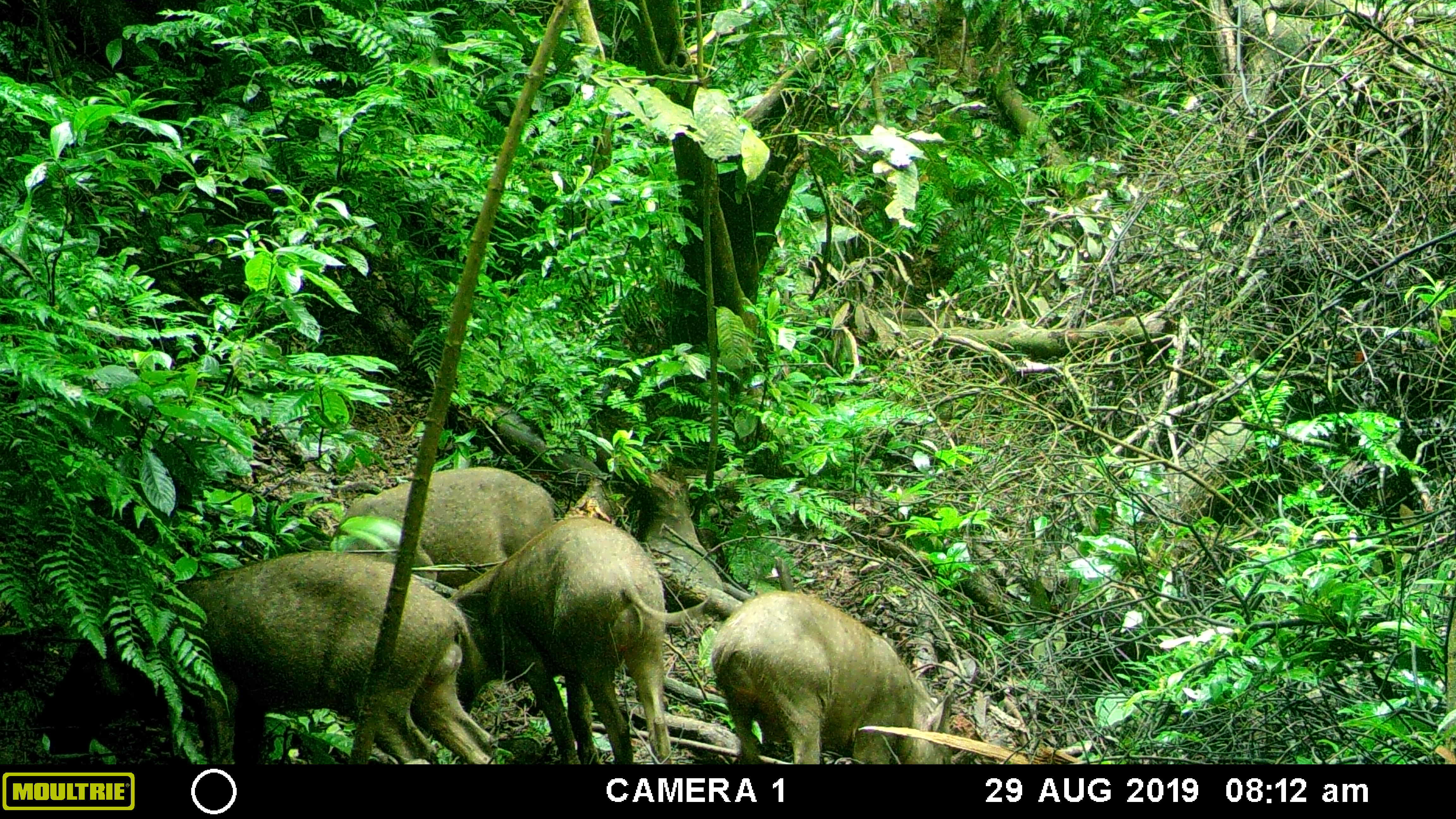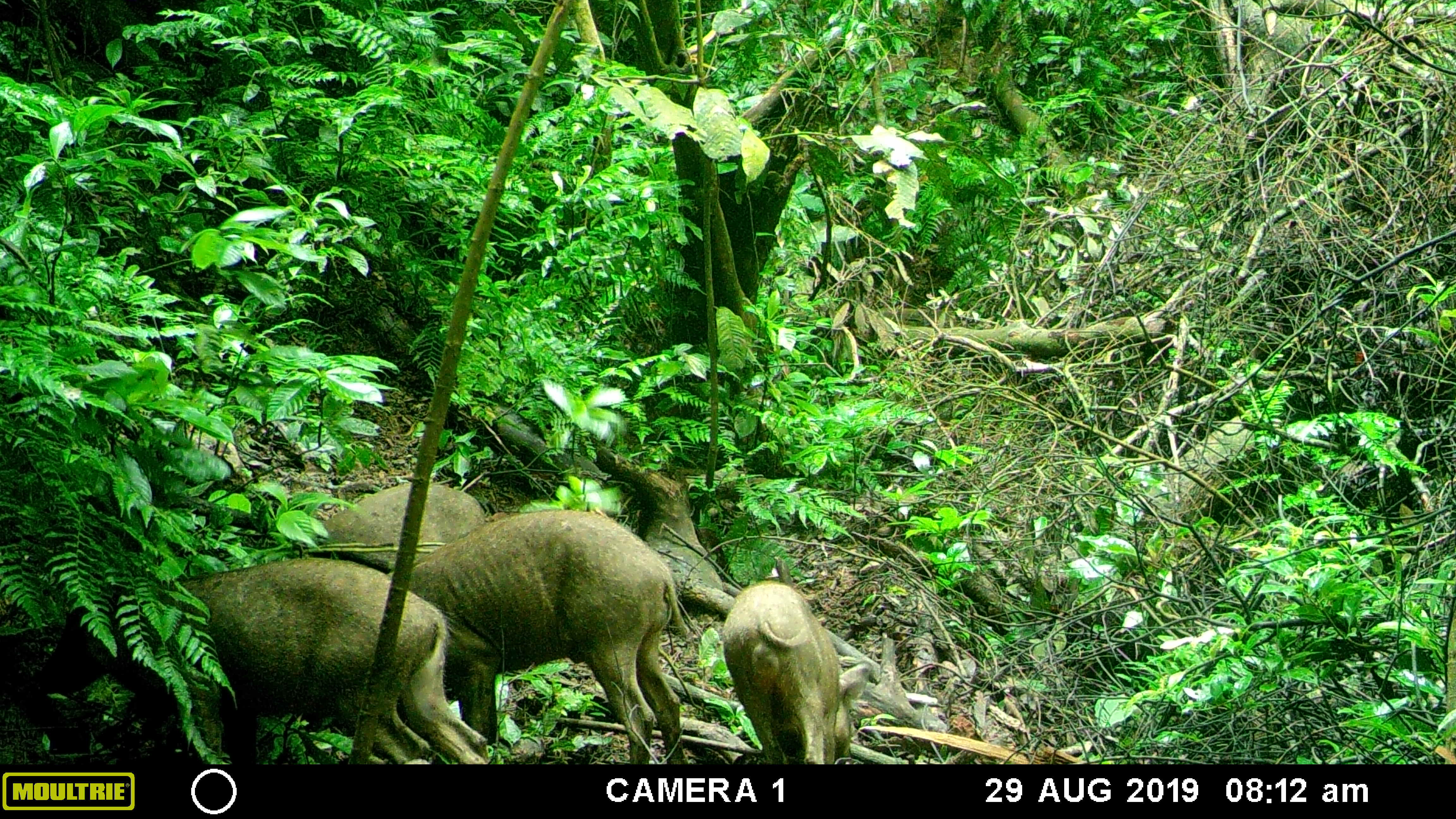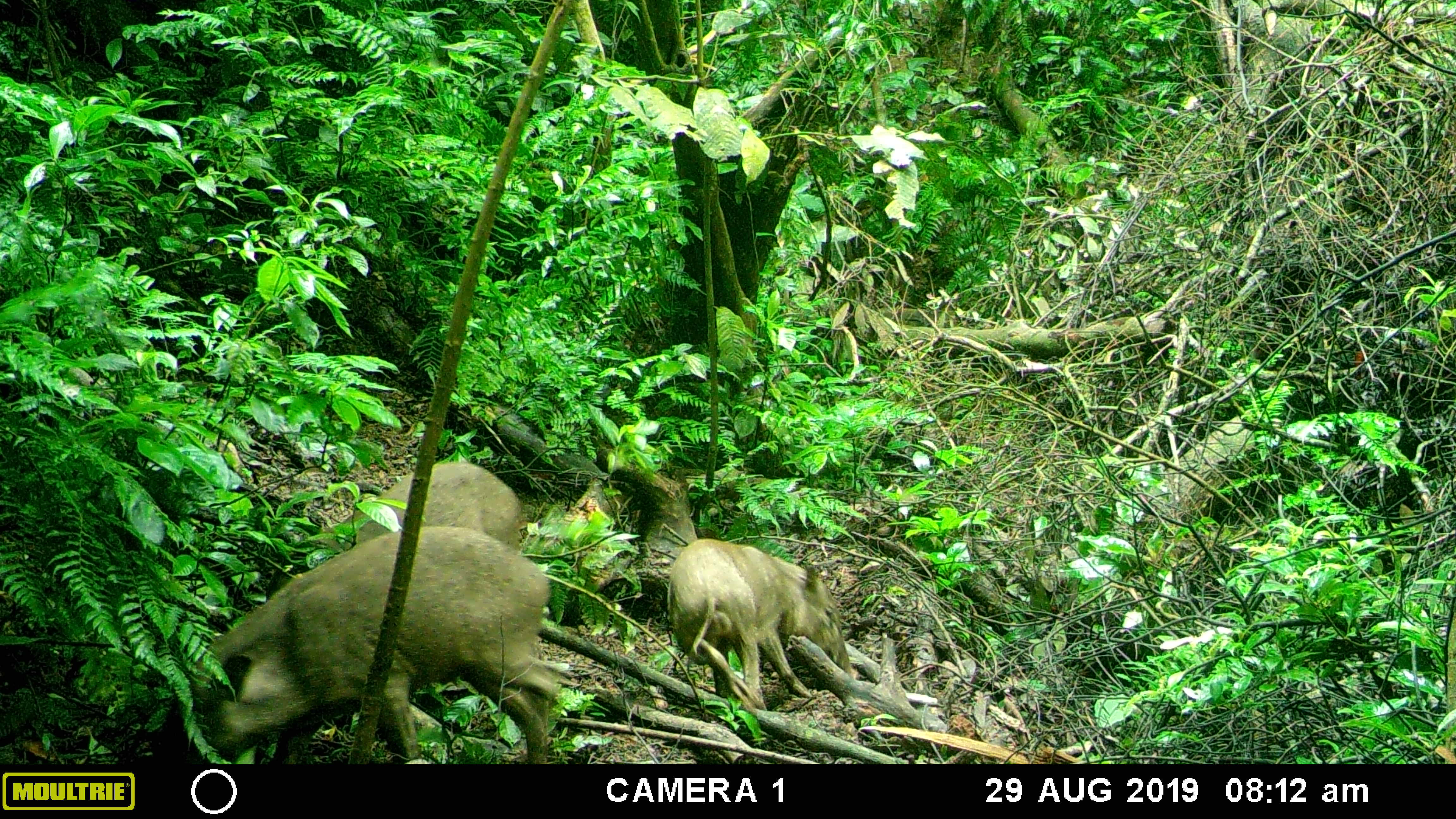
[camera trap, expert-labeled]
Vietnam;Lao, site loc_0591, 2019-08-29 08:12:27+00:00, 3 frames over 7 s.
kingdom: Animalia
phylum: Chordata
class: Mammalia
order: Artiodactyla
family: Suidae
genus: Sus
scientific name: Sus scrofa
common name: eurasian wild pig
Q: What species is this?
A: Eurasian wild pig (Sus scrofa).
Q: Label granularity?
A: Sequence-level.